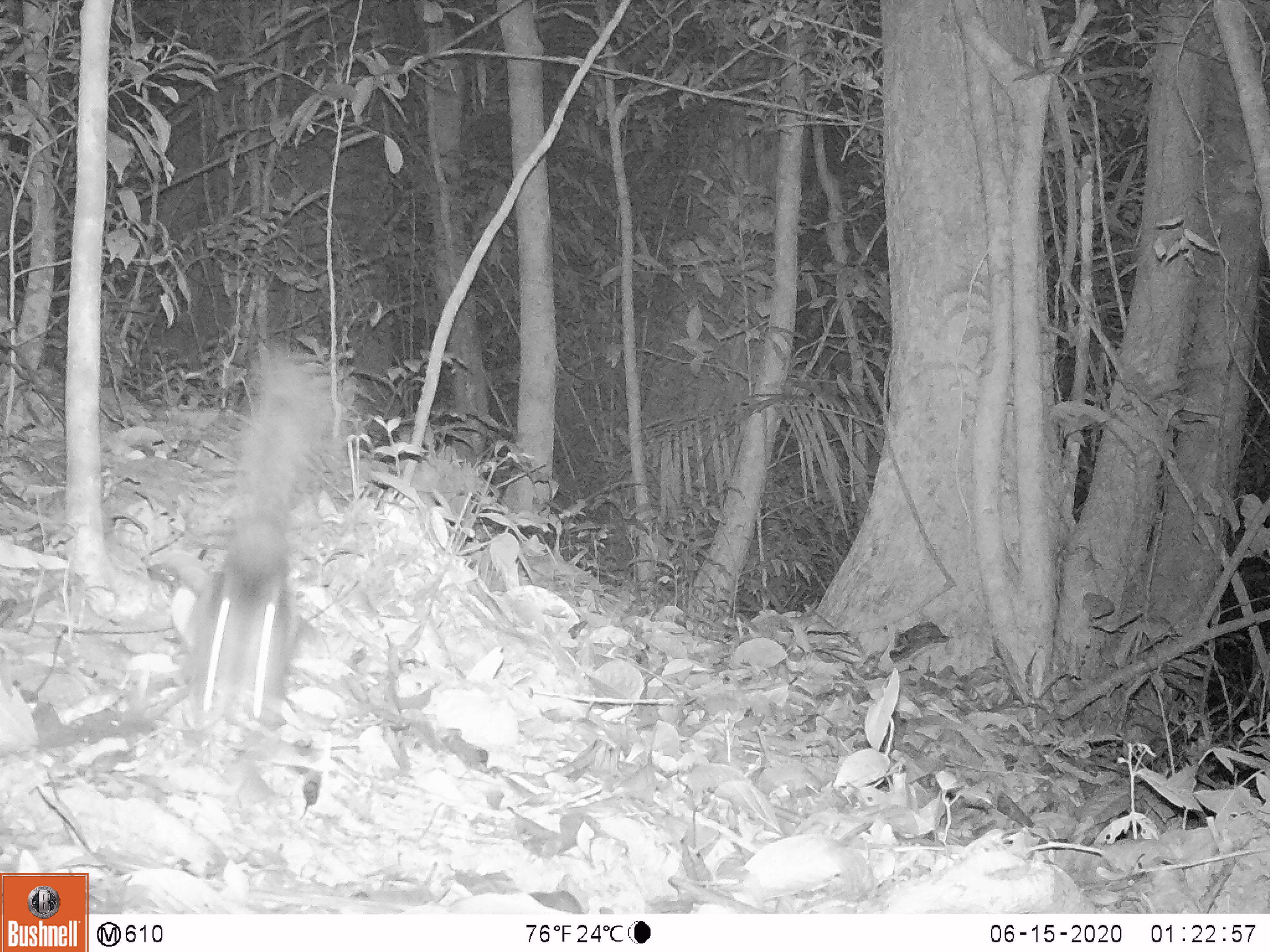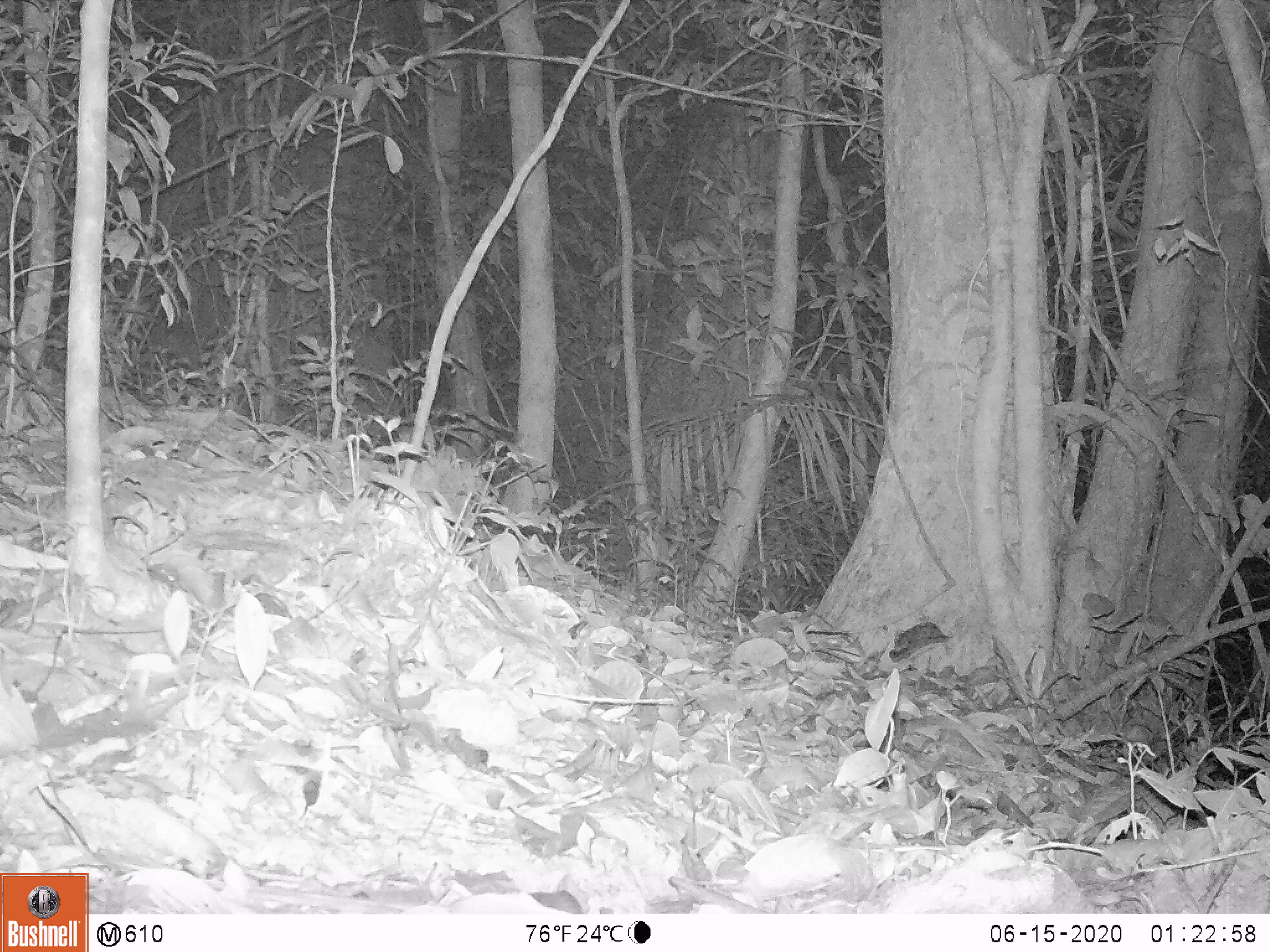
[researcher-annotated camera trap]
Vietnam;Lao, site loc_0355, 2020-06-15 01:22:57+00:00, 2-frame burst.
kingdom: Animalia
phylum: Chordata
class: Mammalia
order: Rodentia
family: Sciuridae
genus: Sciurus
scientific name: Sciurus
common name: squirrel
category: unidentified squirrel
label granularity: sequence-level